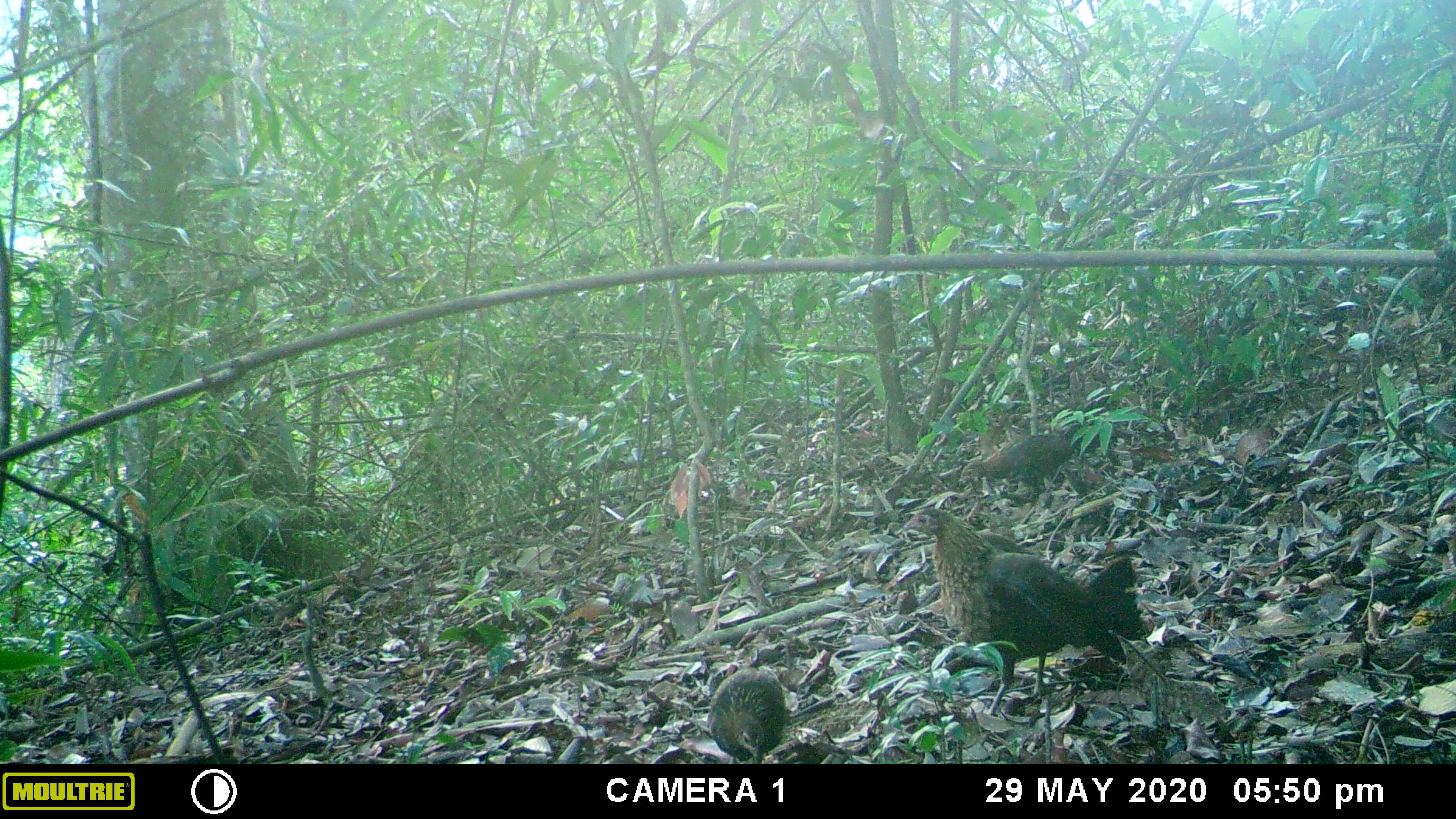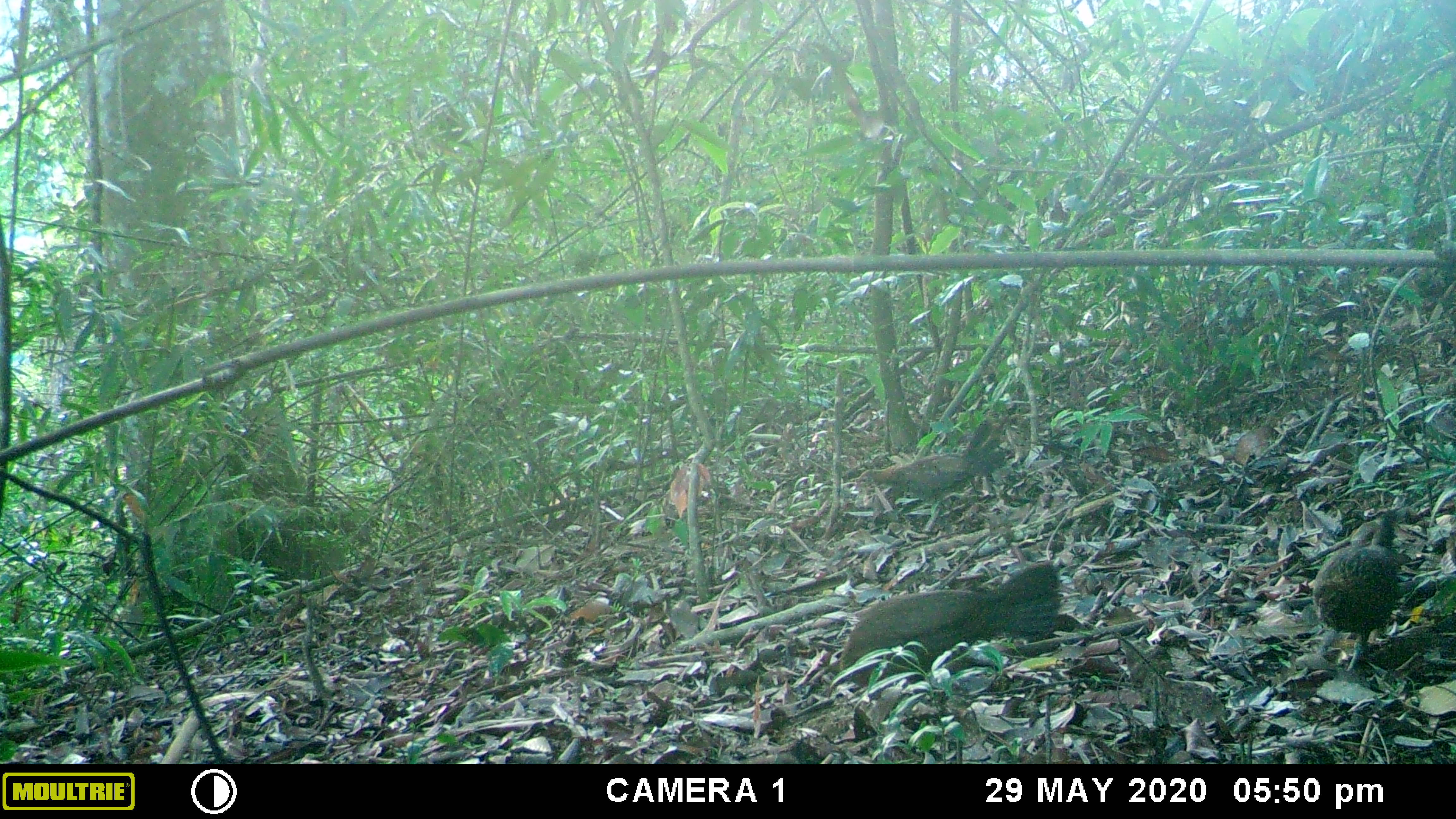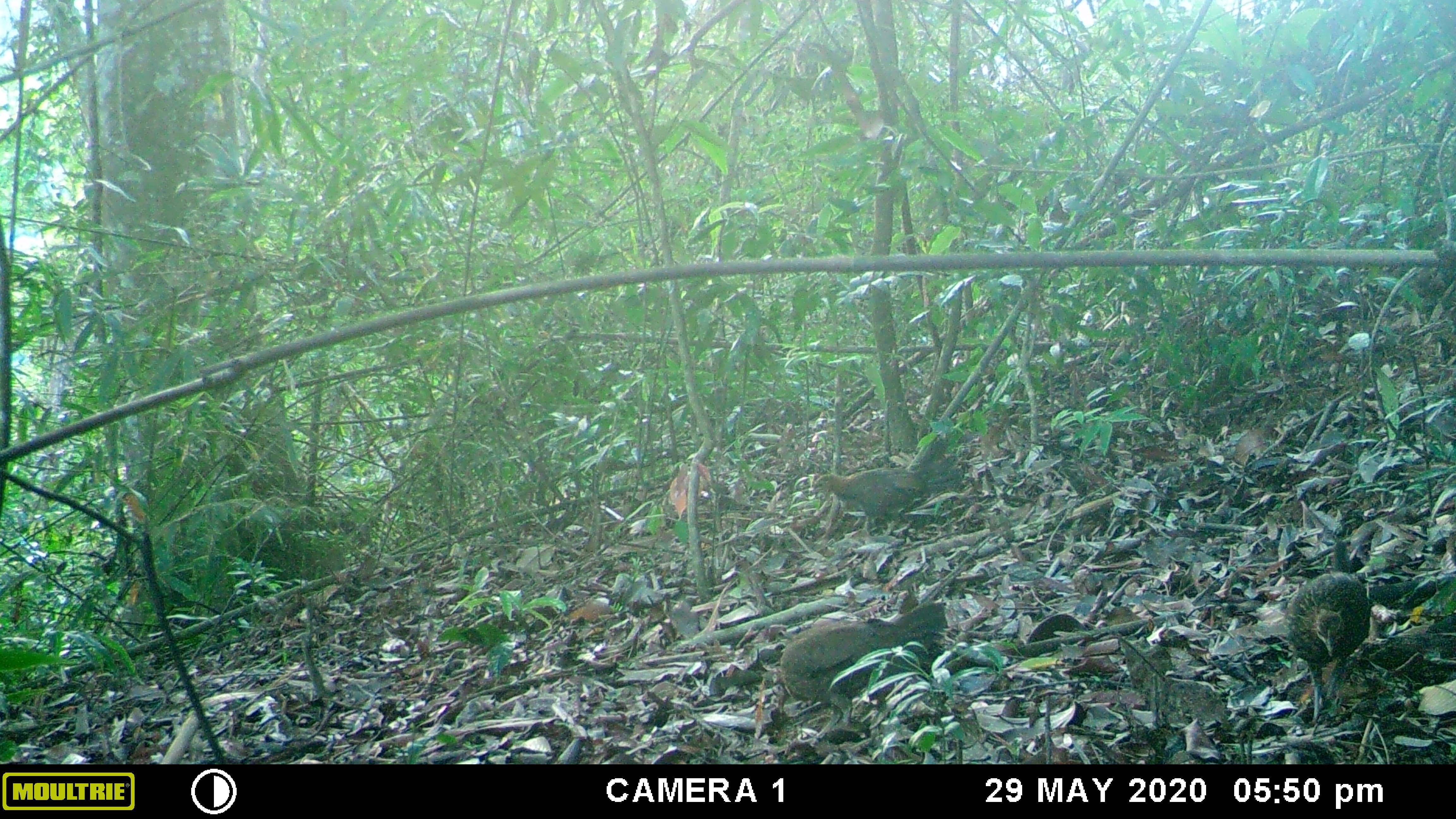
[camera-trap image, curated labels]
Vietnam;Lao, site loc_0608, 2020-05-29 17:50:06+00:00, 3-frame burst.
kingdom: Animalia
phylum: Chordata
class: Aves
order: Galliformes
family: Phasianidae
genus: Gallus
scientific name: Gallus gallus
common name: red junglefowl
Red junglefowl (Gallus gallus). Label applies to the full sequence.